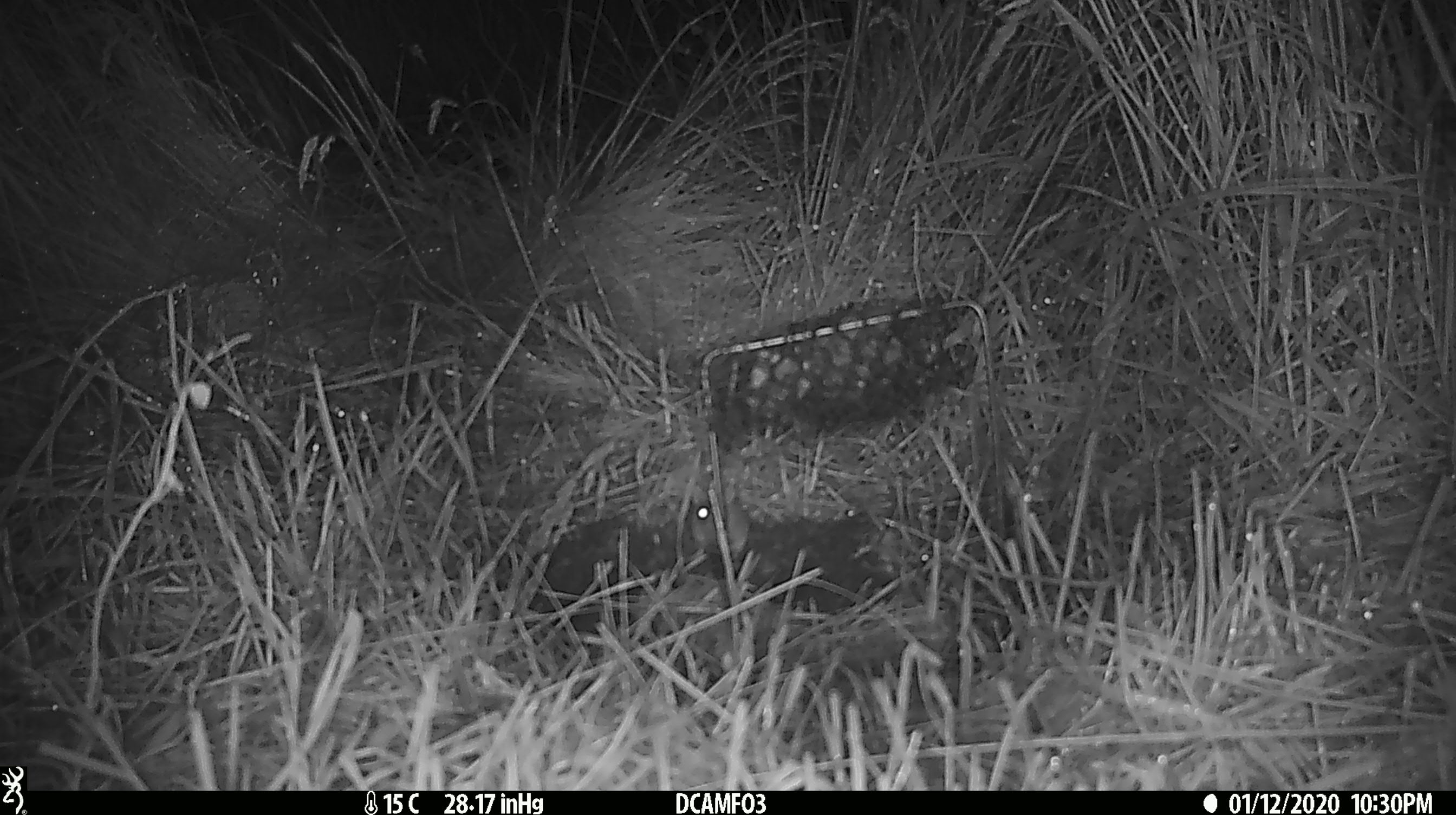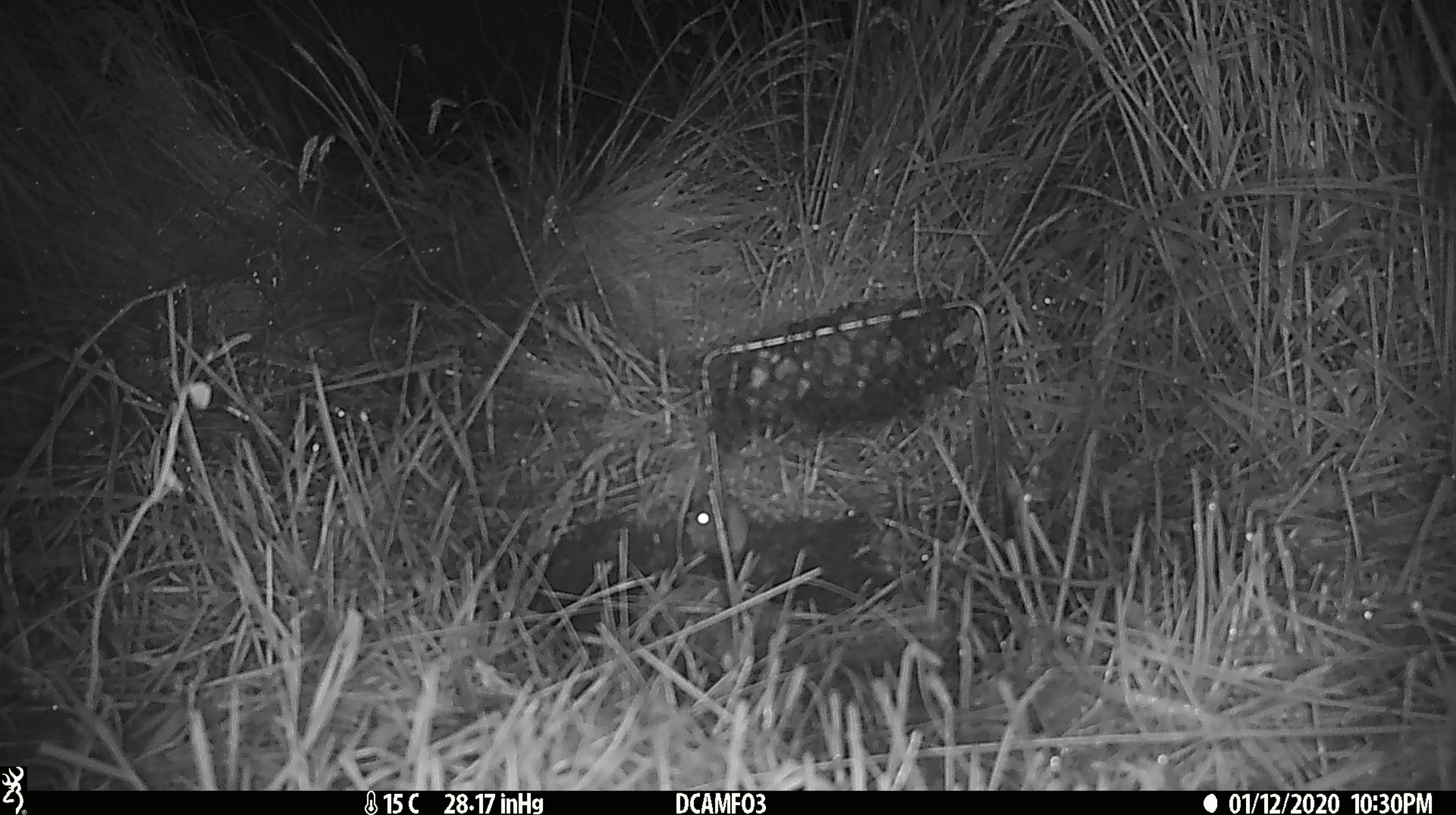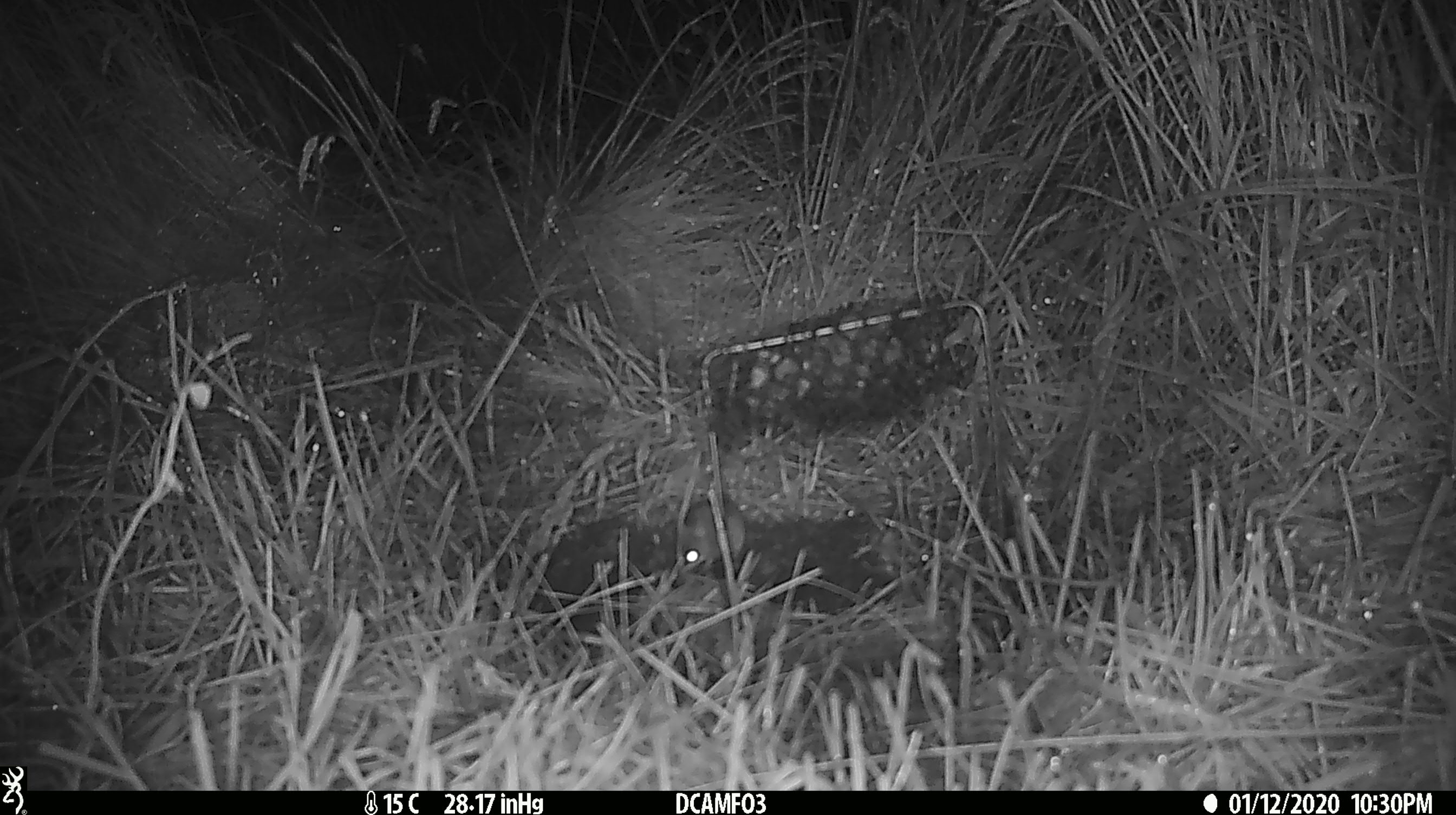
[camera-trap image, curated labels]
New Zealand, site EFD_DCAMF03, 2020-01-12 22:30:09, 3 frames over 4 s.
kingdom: Animalia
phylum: Chordata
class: Mammalia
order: Rodentia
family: Muridae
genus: Mus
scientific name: Mus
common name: mouse